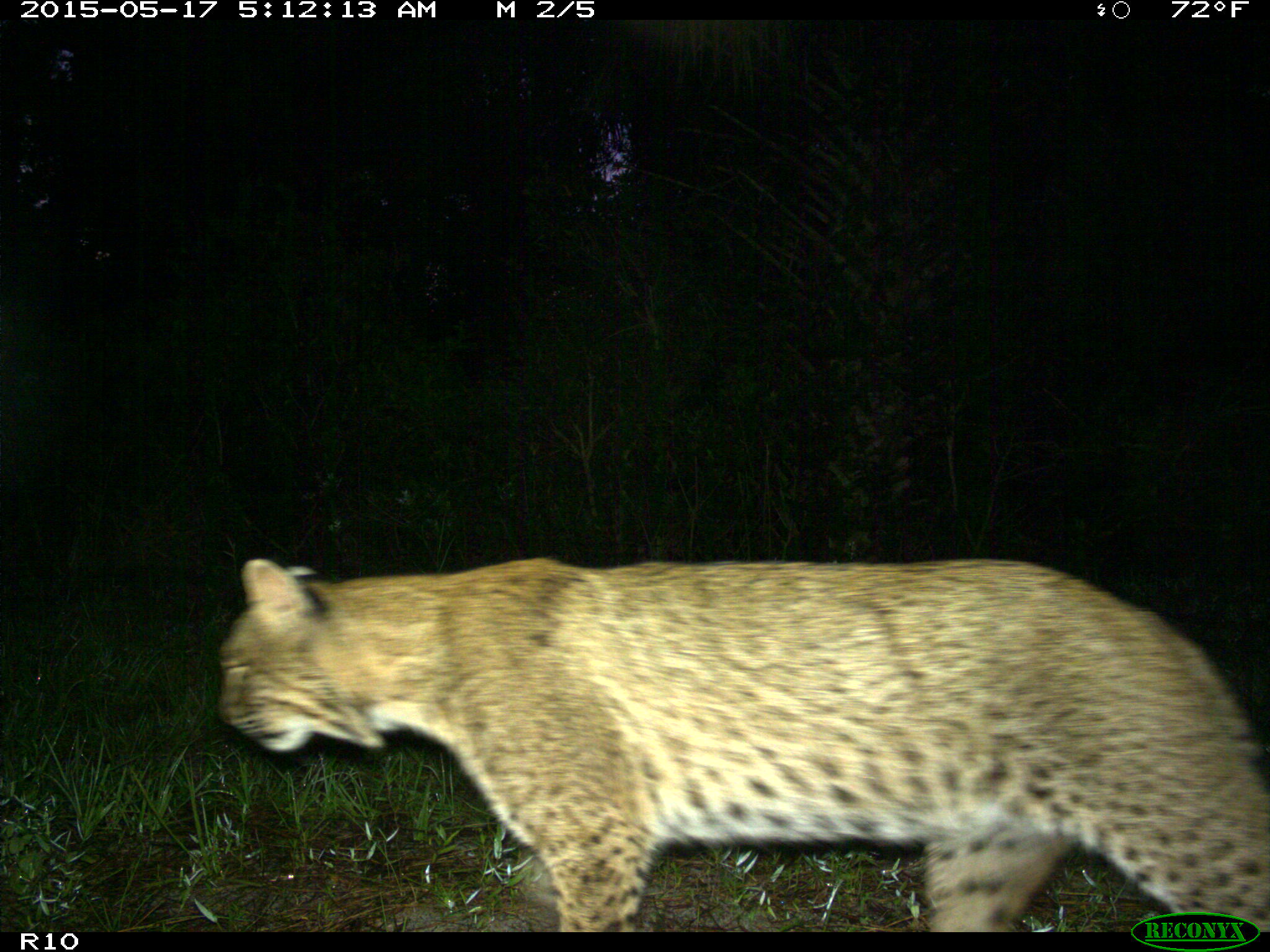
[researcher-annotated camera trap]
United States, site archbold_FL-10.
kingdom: Animalia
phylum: Chordata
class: Mammalia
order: Carnivora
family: Felidae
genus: Lynx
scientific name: Lynx rufus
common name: bobcat